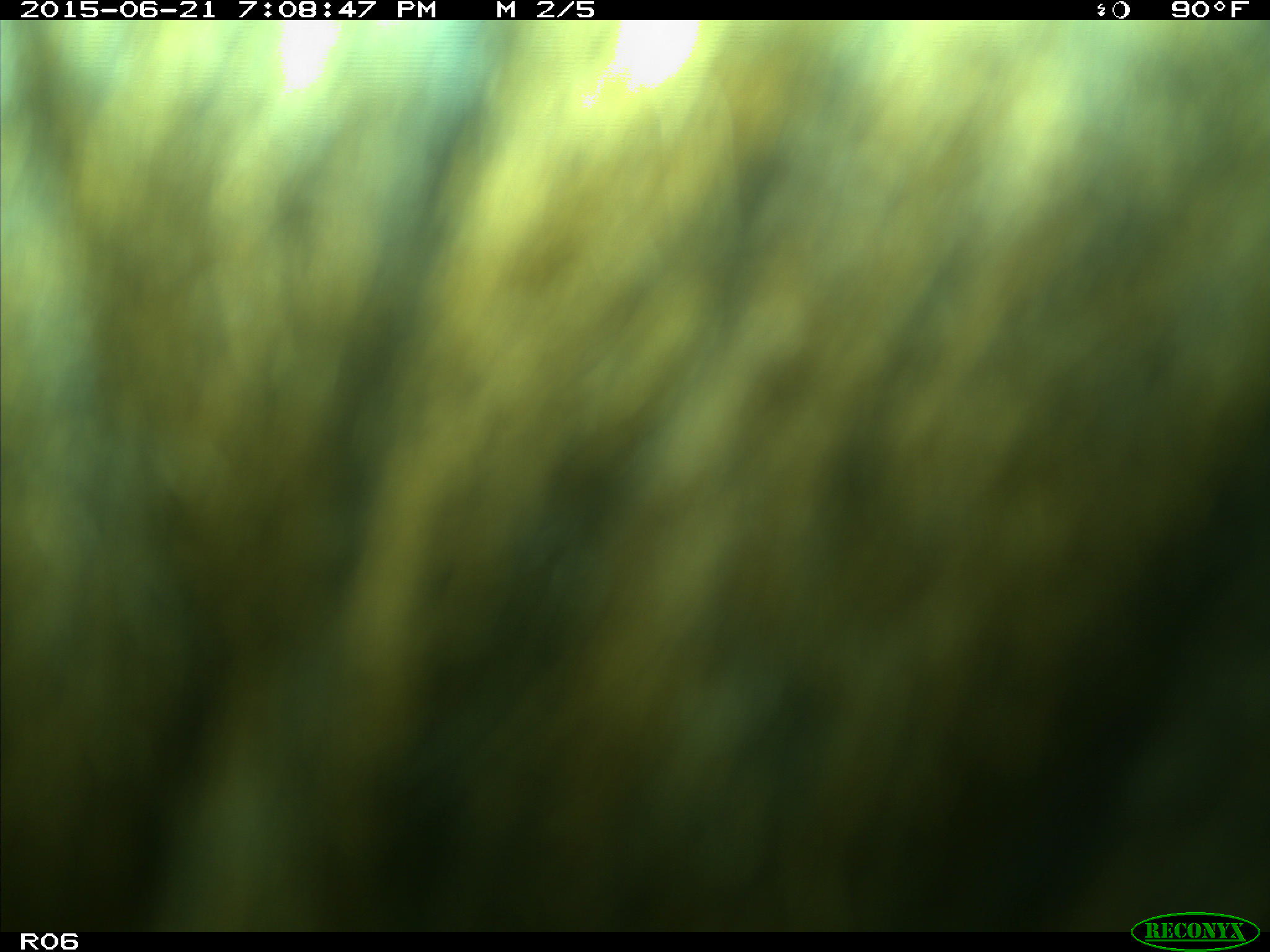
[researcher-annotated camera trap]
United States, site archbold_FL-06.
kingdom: Animalia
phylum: Chordata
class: Mammalia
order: Artiodactyla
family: Bovidae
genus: Bos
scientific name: Bos taurus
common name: domestic cow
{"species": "Bos taurus (domestic cow)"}